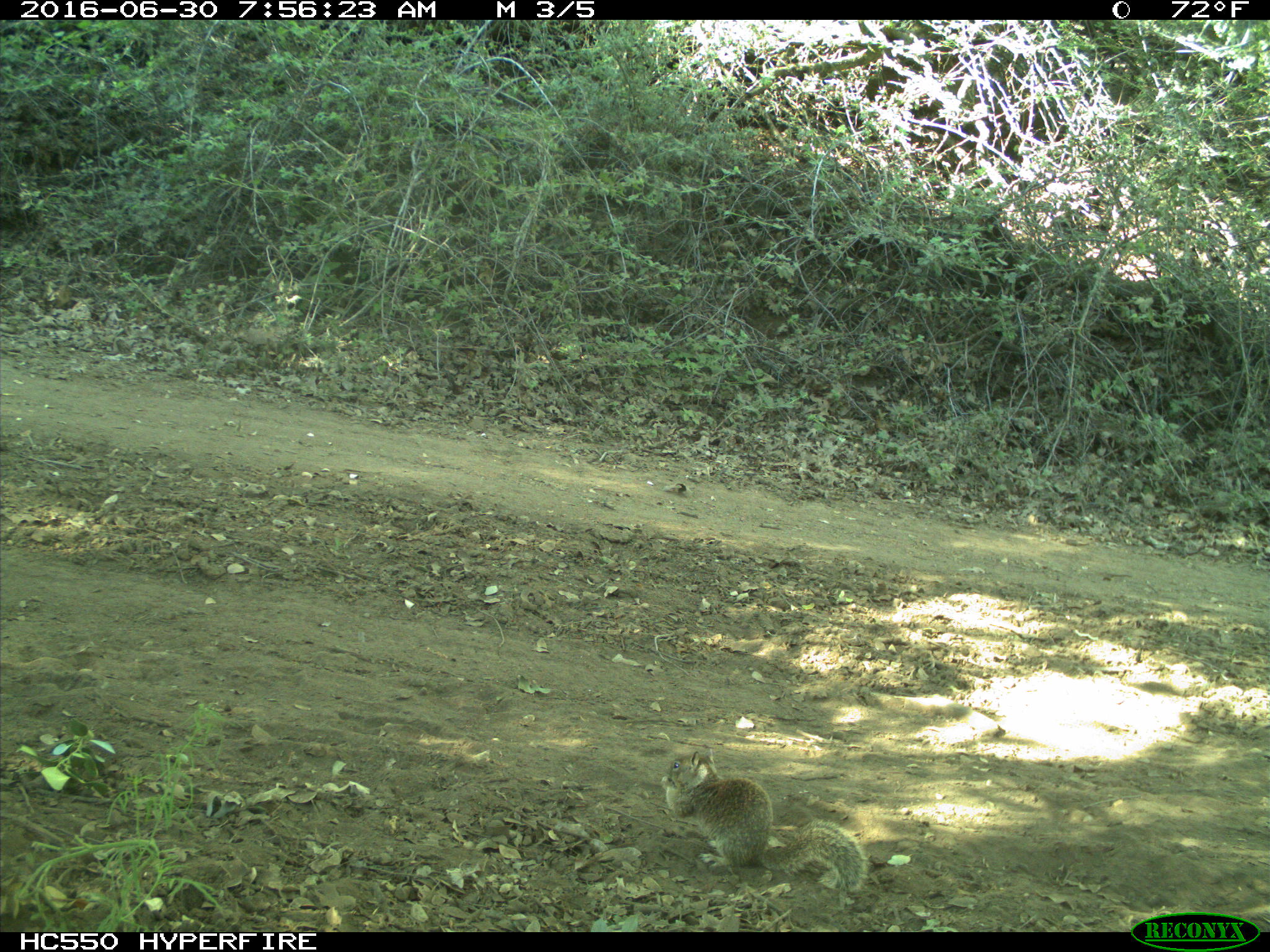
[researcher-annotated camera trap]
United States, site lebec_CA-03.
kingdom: Animalia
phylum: Chordata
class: Mammalia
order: Rodentia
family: Sciuridae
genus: Otospermophilus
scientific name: Otospermophilus beecheyi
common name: california ground squirrel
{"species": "Otospermophilus beecheyi (california ground squirrel)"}